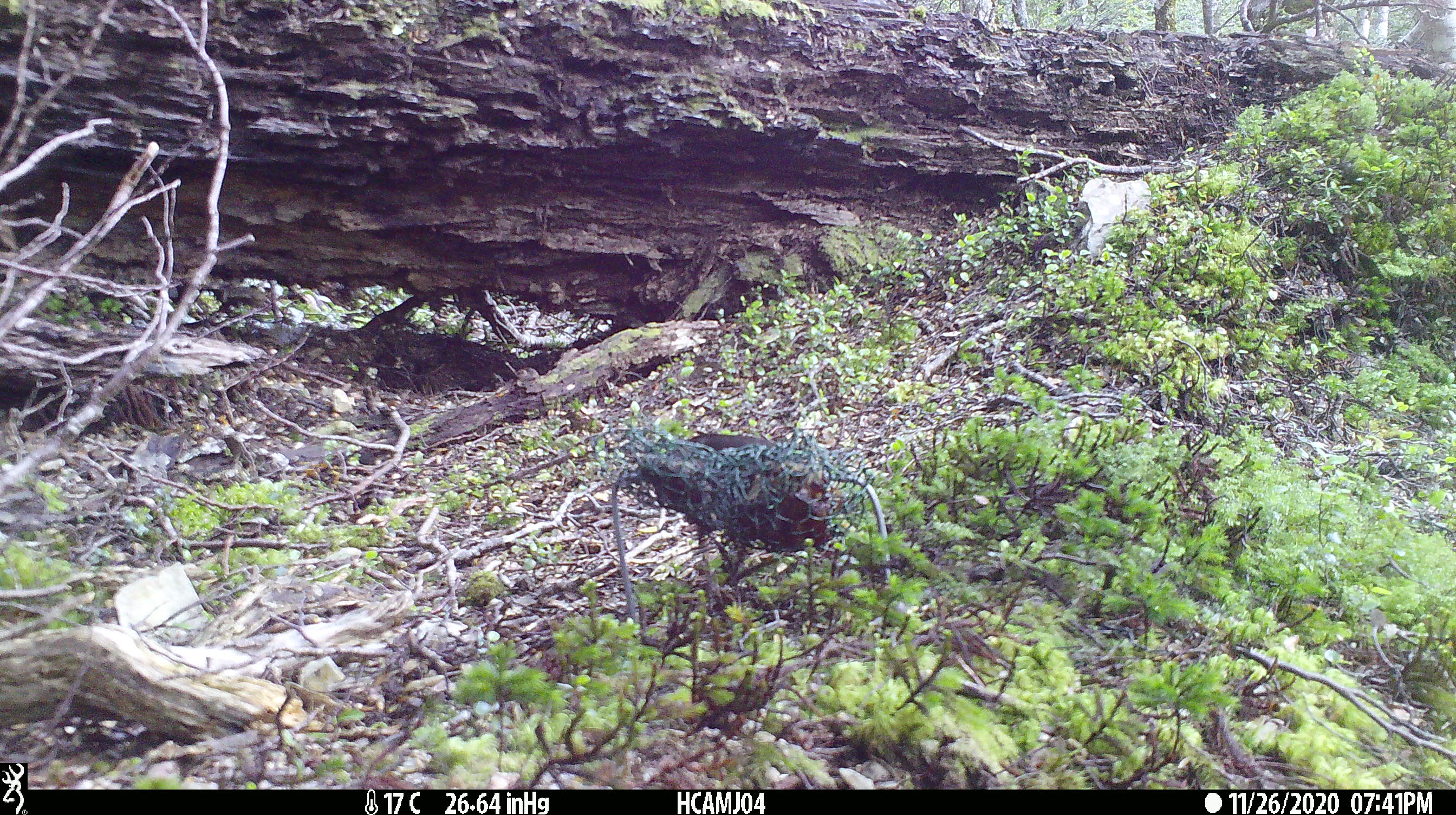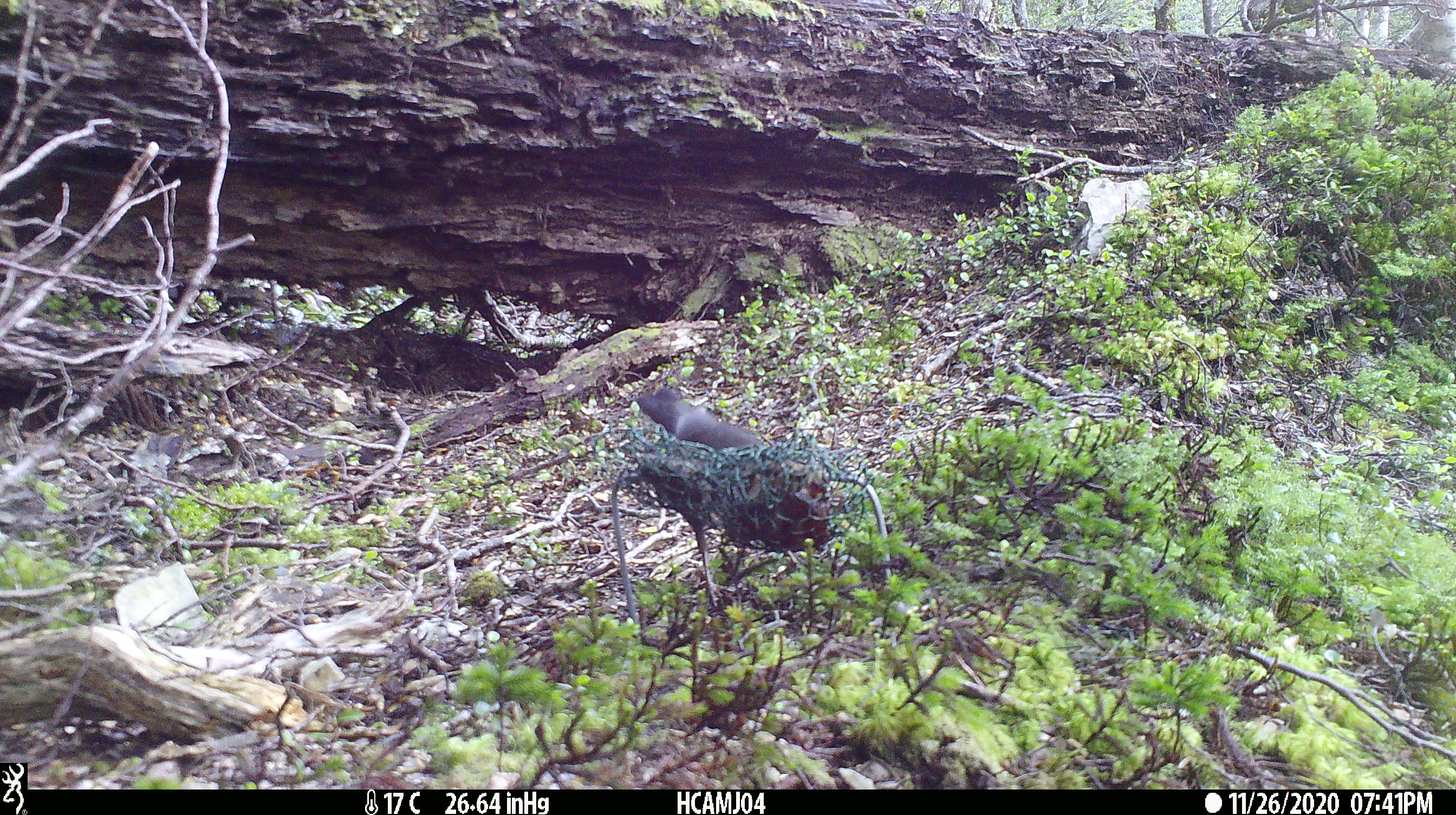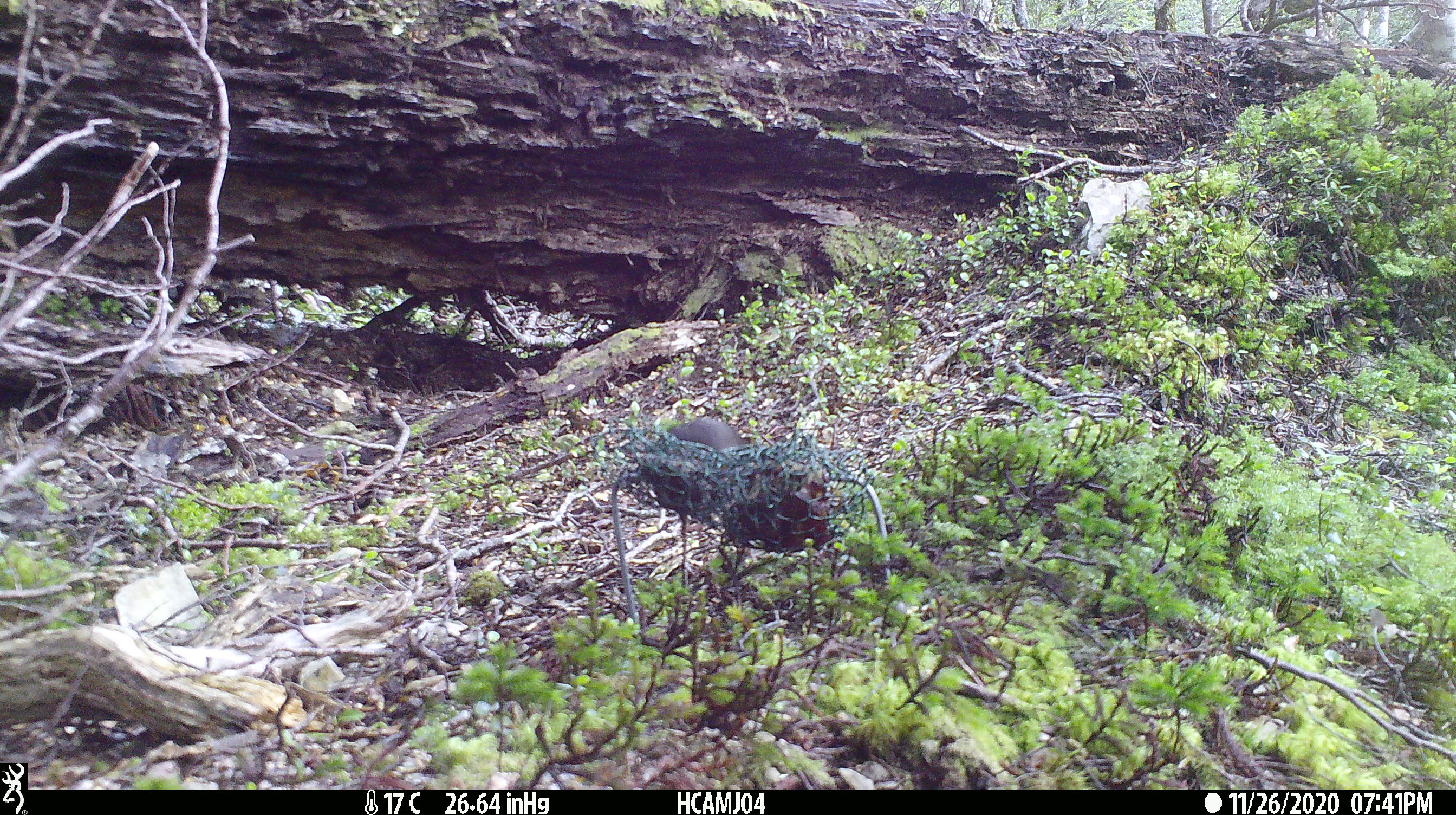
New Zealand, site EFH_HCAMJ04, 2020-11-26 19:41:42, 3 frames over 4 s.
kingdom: Animalia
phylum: Chordata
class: Aves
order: Passeriformes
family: Turdidae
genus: Turdus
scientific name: Turdus merula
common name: eurasian blackbird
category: blackbird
Blackbird (eurasian blackbird) (Turdus merula).